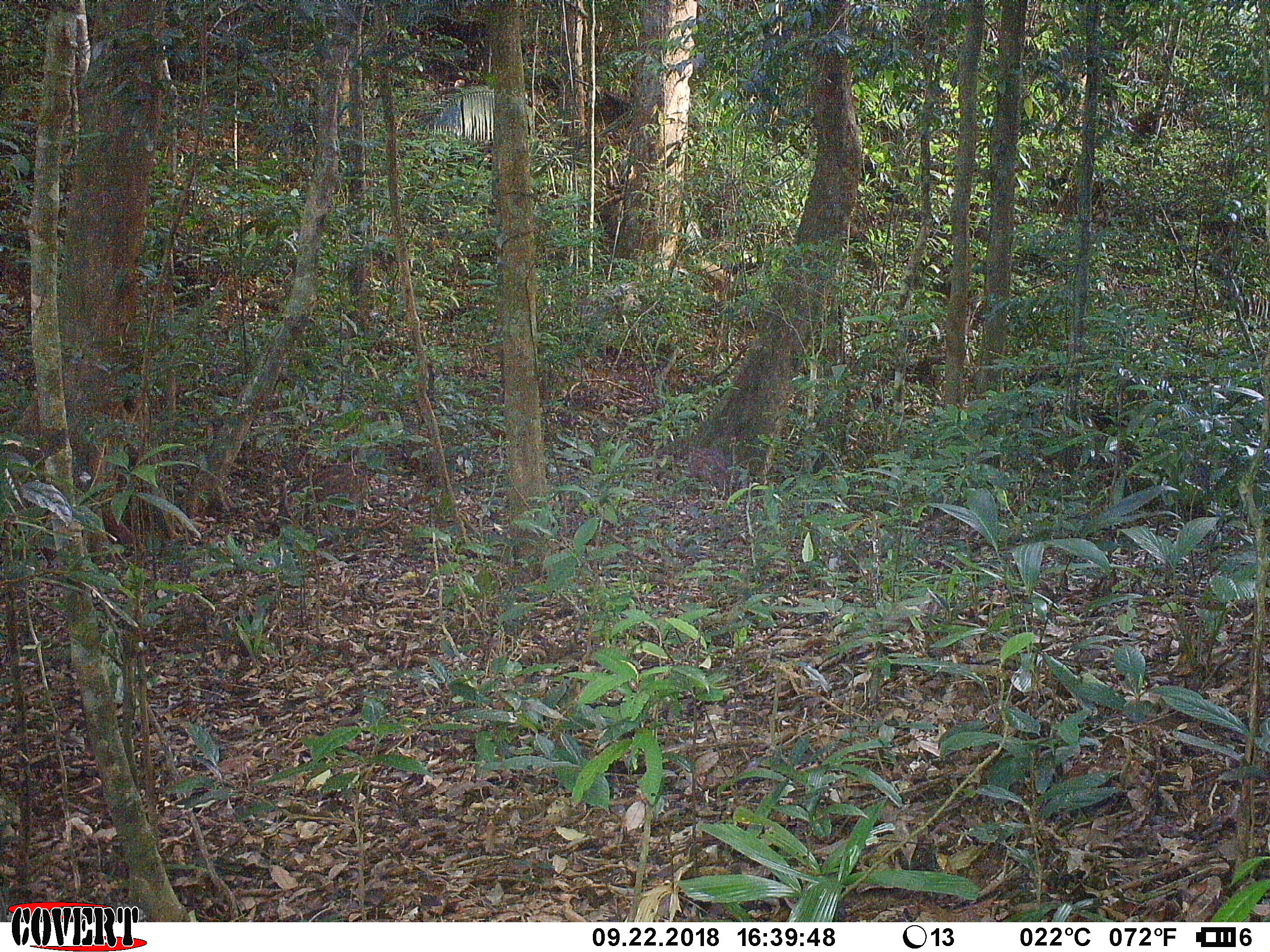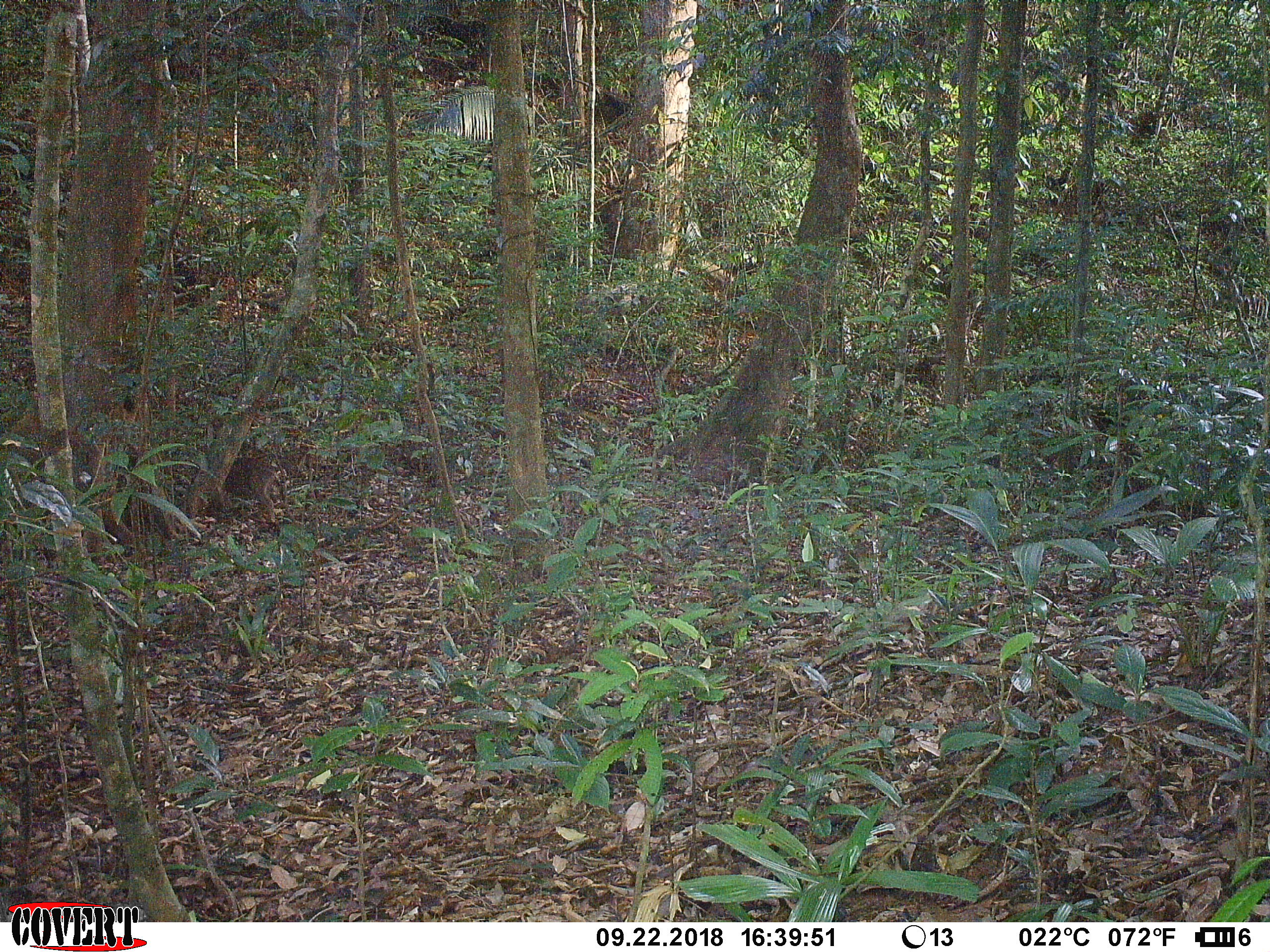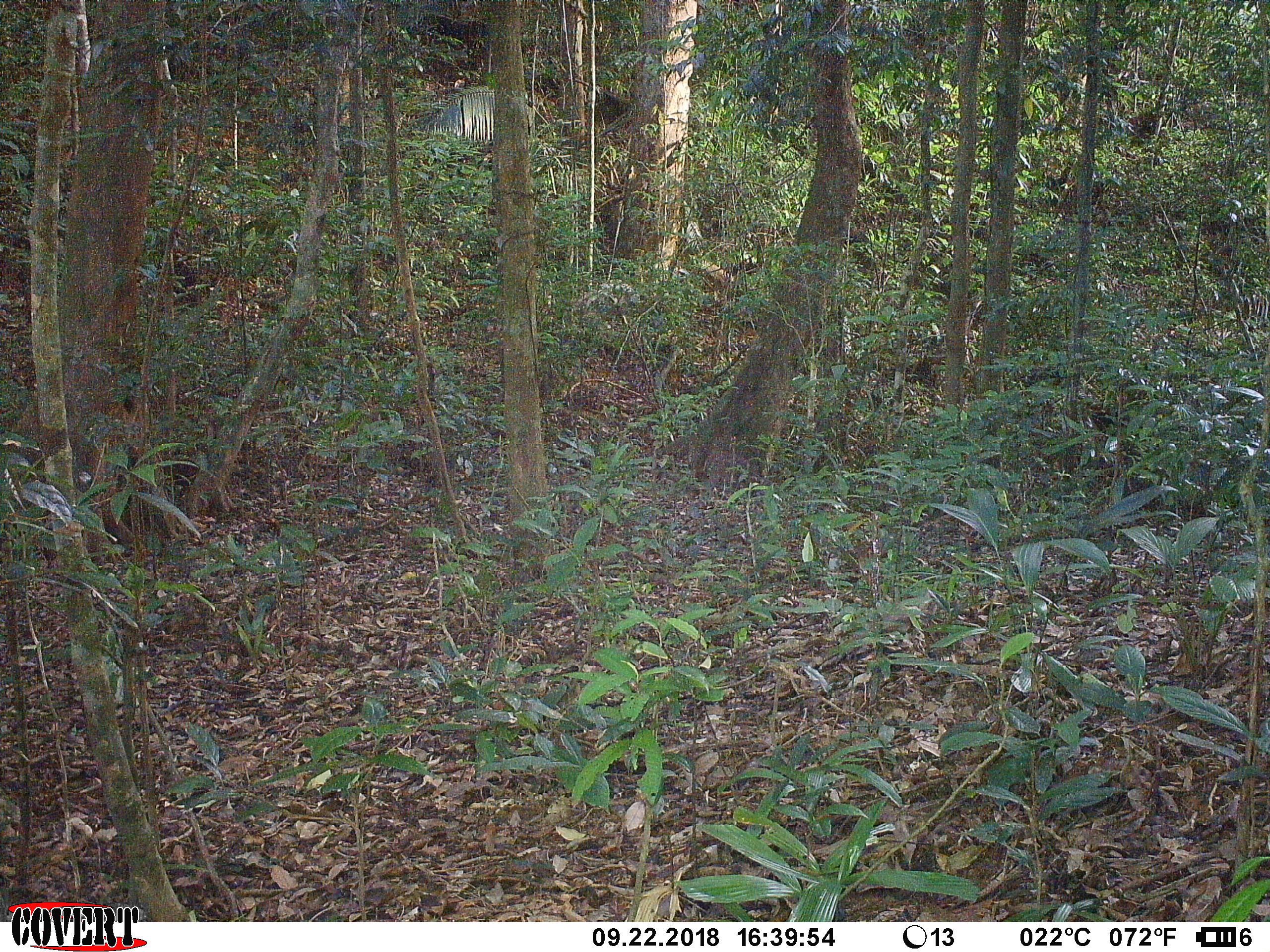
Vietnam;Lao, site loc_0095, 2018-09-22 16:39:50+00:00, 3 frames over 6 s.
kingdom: Animalia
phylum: Chordata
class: Mammalia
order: Artiodactyla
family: Suidae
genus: Sus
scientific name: Sus scrofa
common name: eurasian wild pig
Eurasian wild pig (Sus scrofa). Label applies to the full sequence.